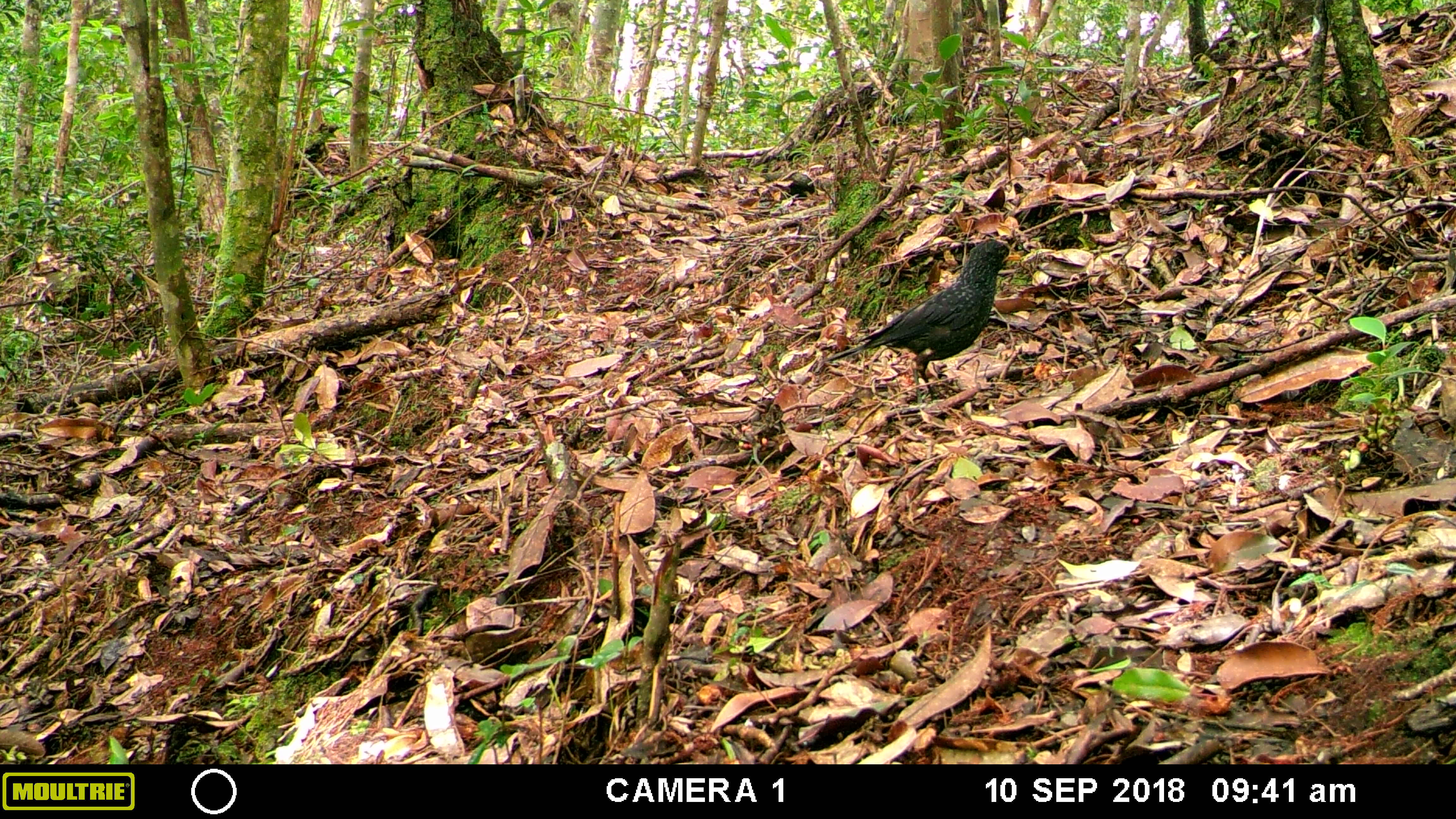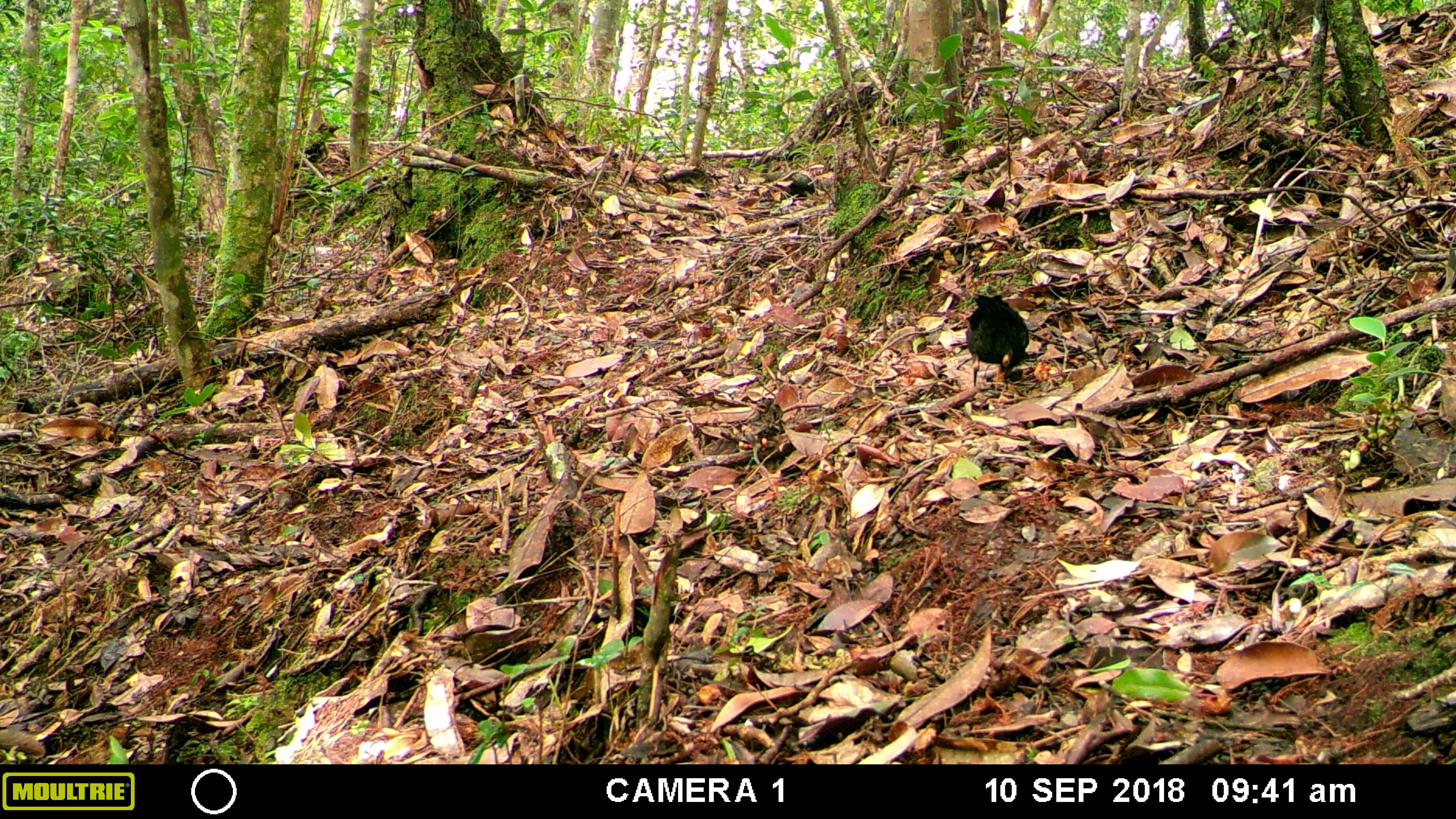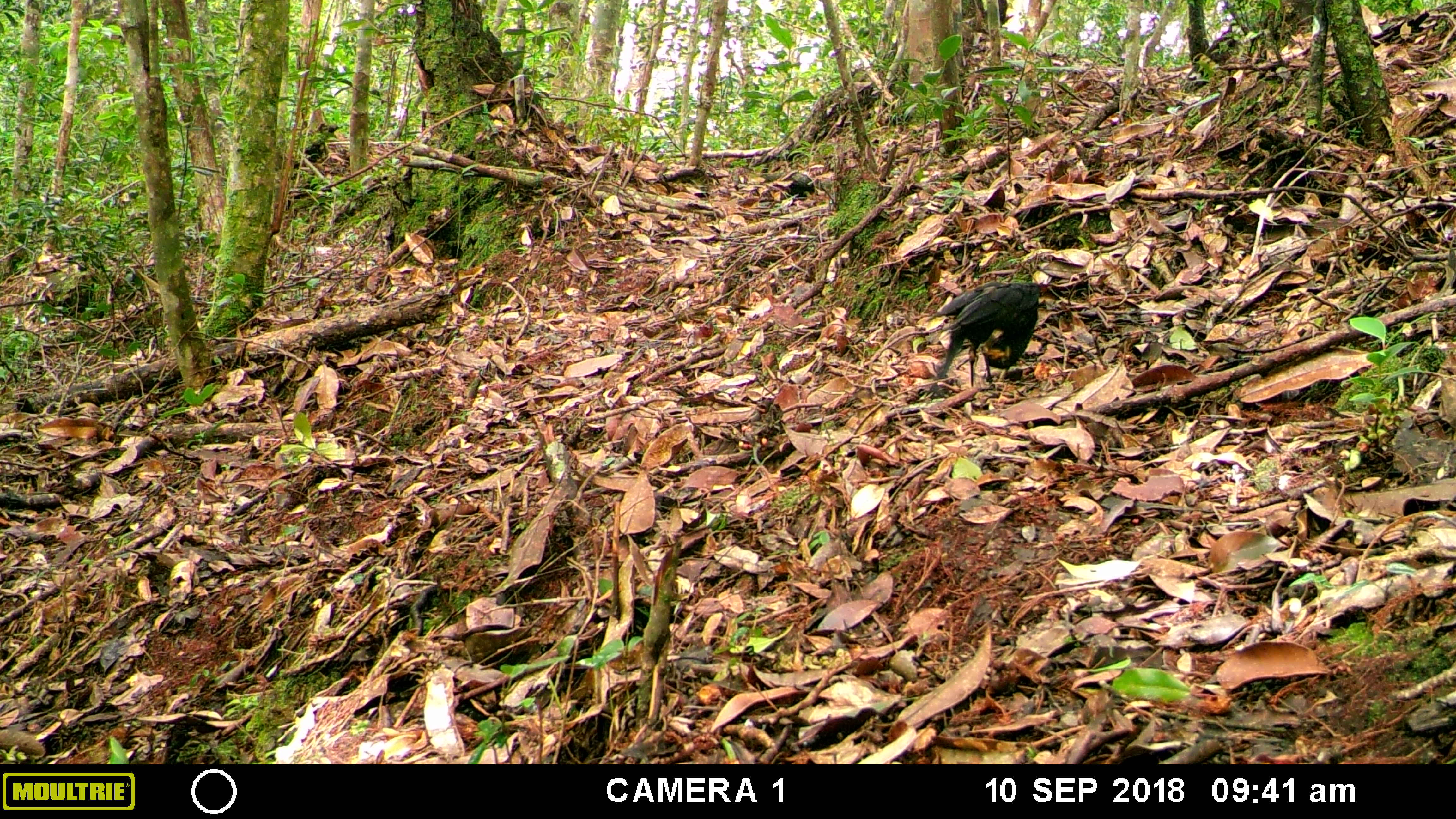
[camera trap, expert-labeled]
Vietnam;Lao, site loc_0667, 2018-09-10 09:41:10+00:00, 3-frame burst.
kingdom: Animalia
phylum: Chordata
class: Aves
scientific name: Aves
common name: bird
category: unidentified bird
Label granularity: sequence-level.